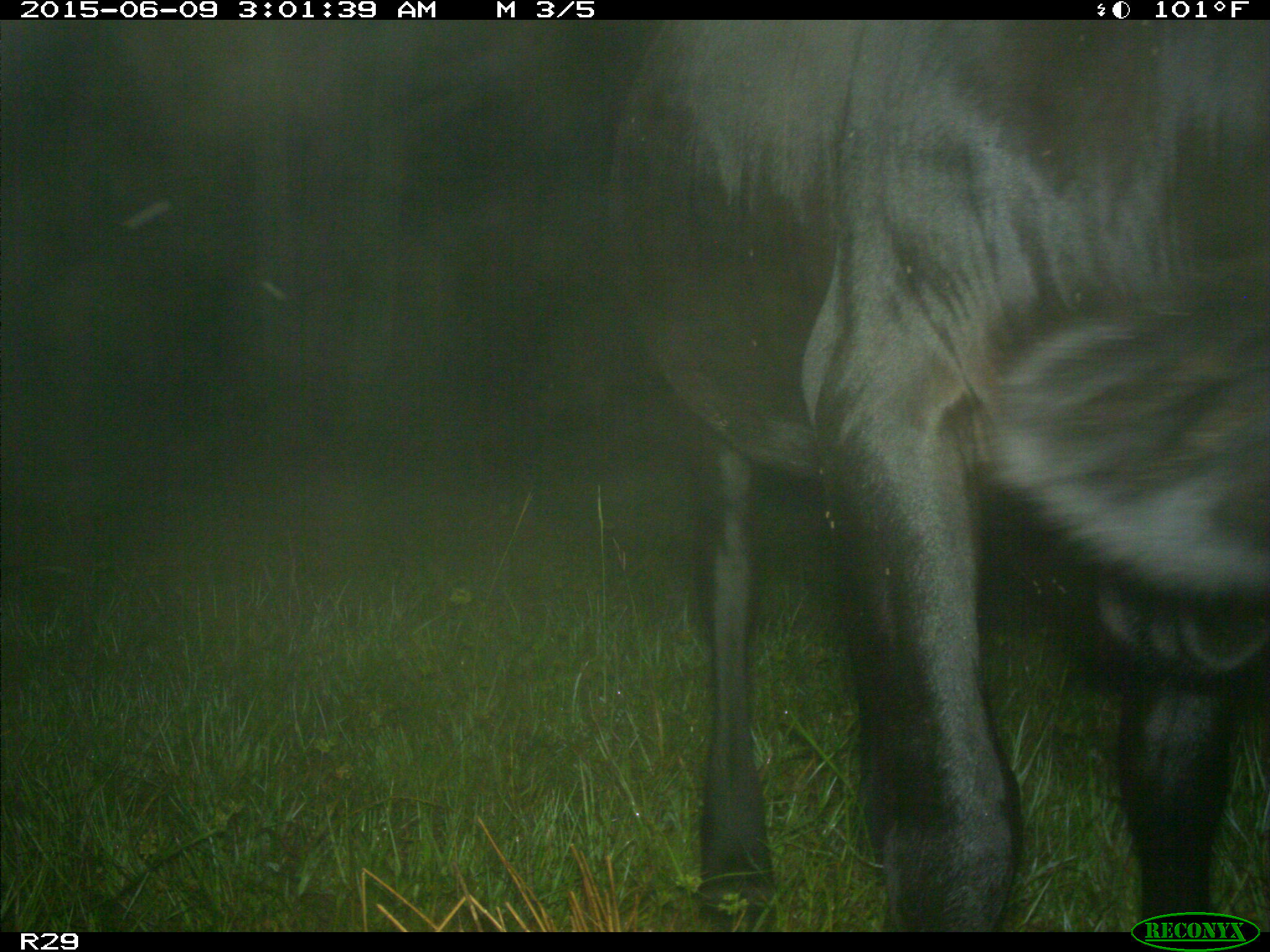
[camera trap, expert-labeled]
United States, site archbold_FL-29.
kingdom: Animalia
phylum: Chordata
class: Mammalia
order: Artiodactyla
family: Bovidae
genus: Bos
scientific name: Bos taurus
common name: domestic cow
Bos taurus (domestic cow).